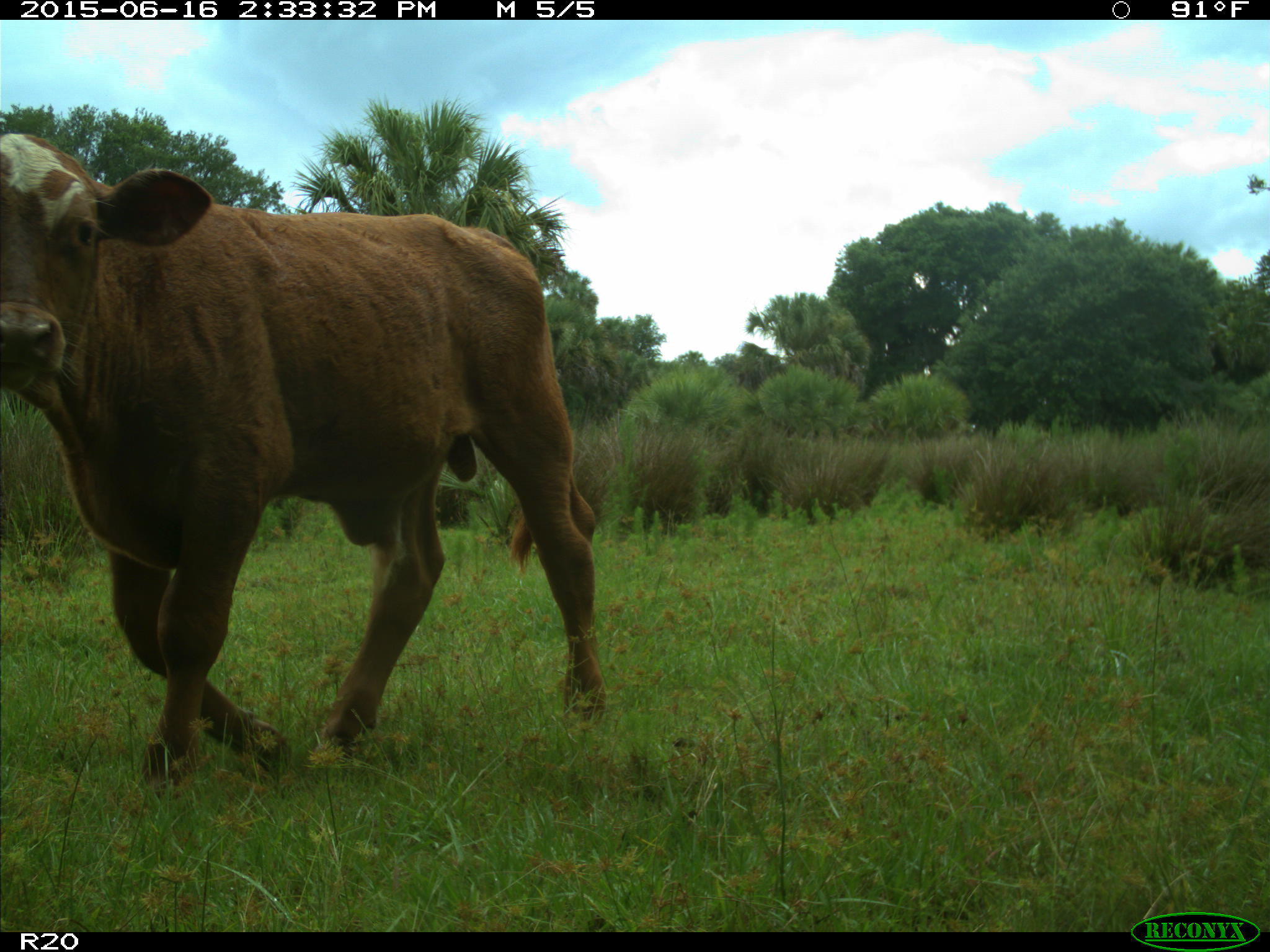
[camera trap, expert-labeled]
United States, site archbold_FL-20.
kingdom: Animalia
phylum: Chordata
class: Mammalia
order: Artiodactyla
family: Bovidae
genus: Bos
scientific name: Bos taurus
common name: domestic cow